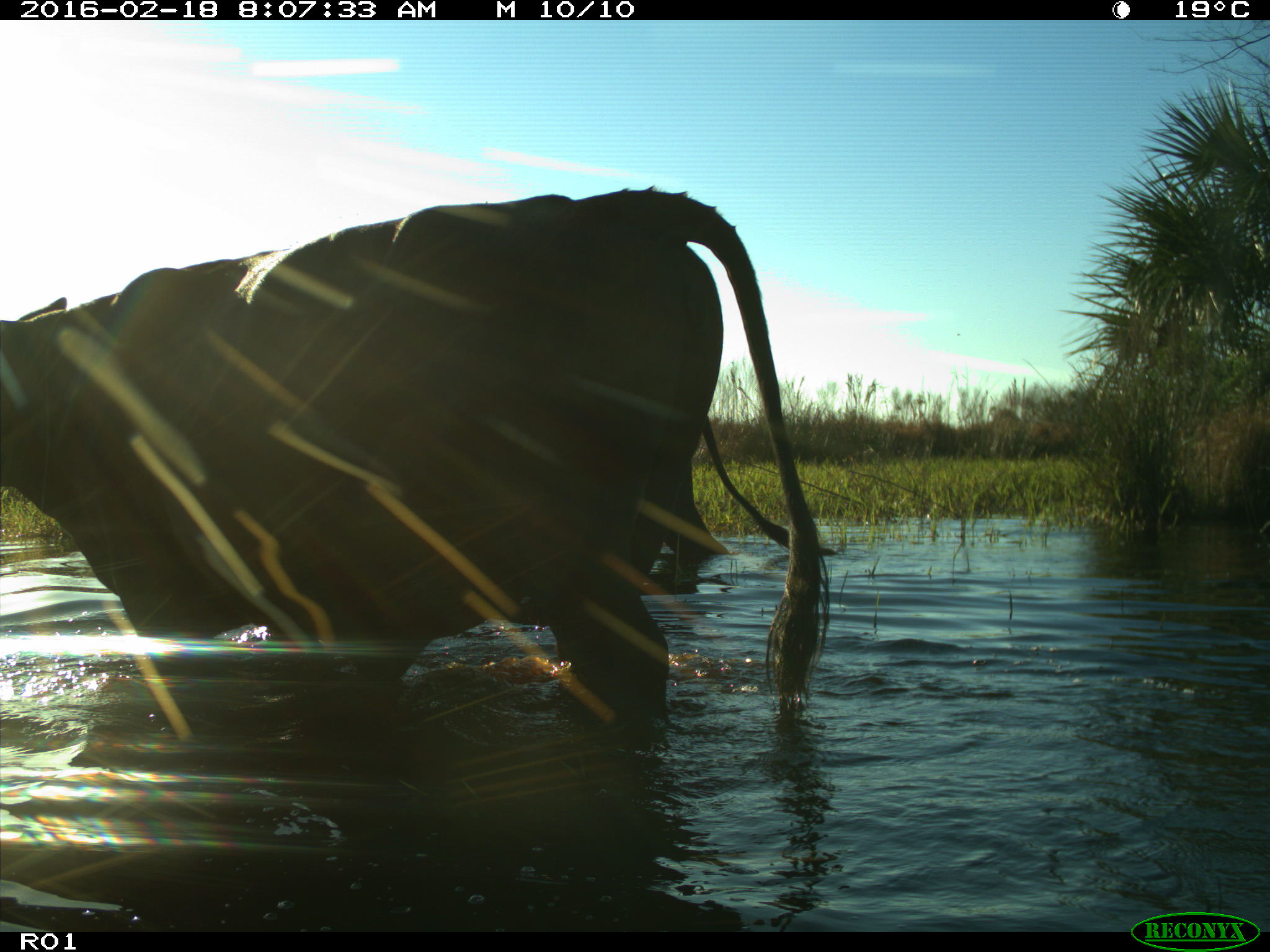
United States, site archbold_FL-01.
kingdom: Animalia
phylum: Chordata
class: Mammalia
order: Artiodactyla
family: Bovidae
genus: Bos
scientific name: Bos taurus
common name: domestic cow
Bos taurus (domestic cow).